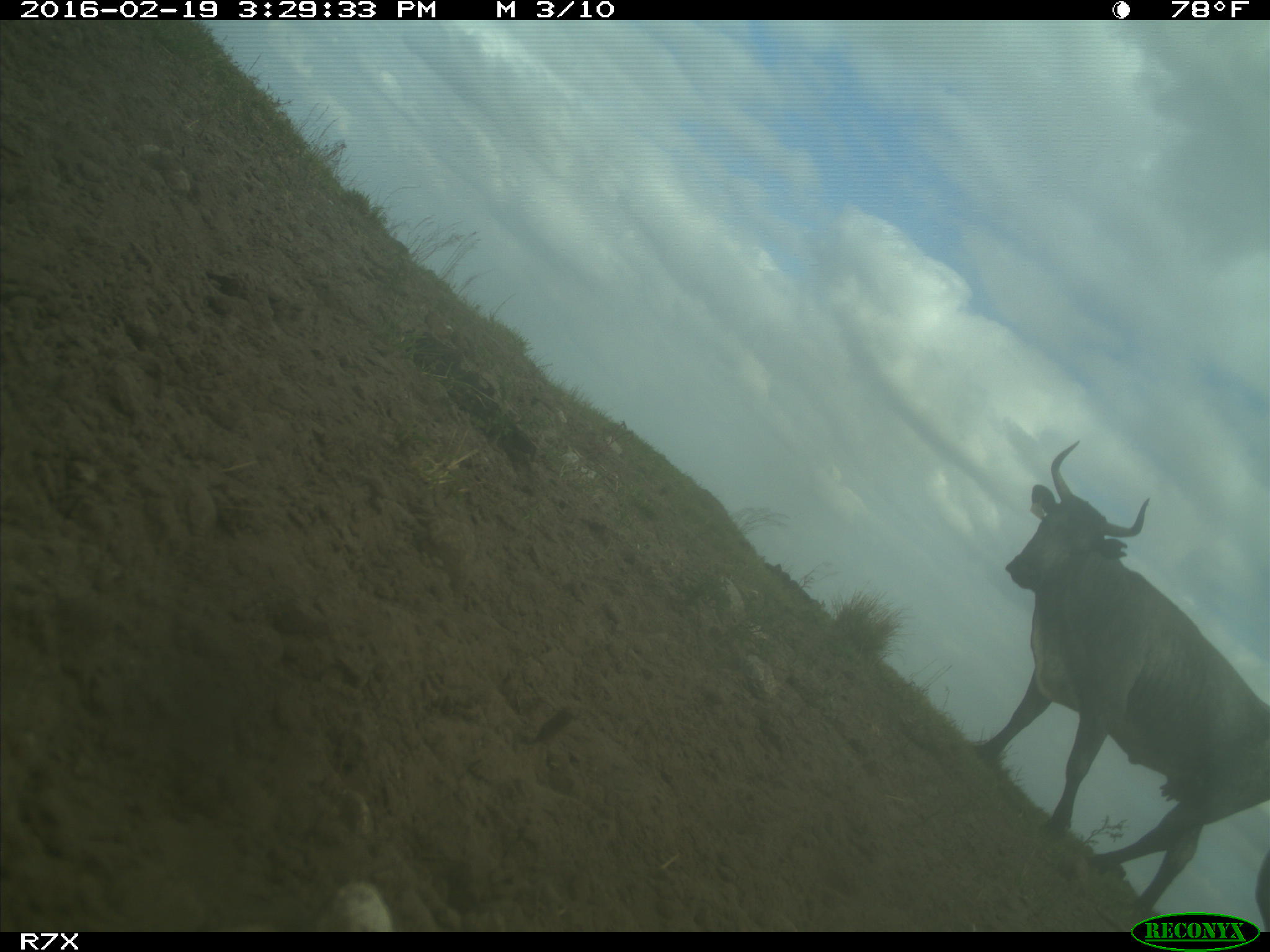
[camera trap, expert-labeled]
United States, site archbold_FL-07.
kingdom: Animalia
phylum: Chordata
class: Mammalia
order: Artiodactyla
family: Bovidae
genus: Bos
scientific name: Bos taurus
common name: domestic cow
Bos taurus (domestic cow).